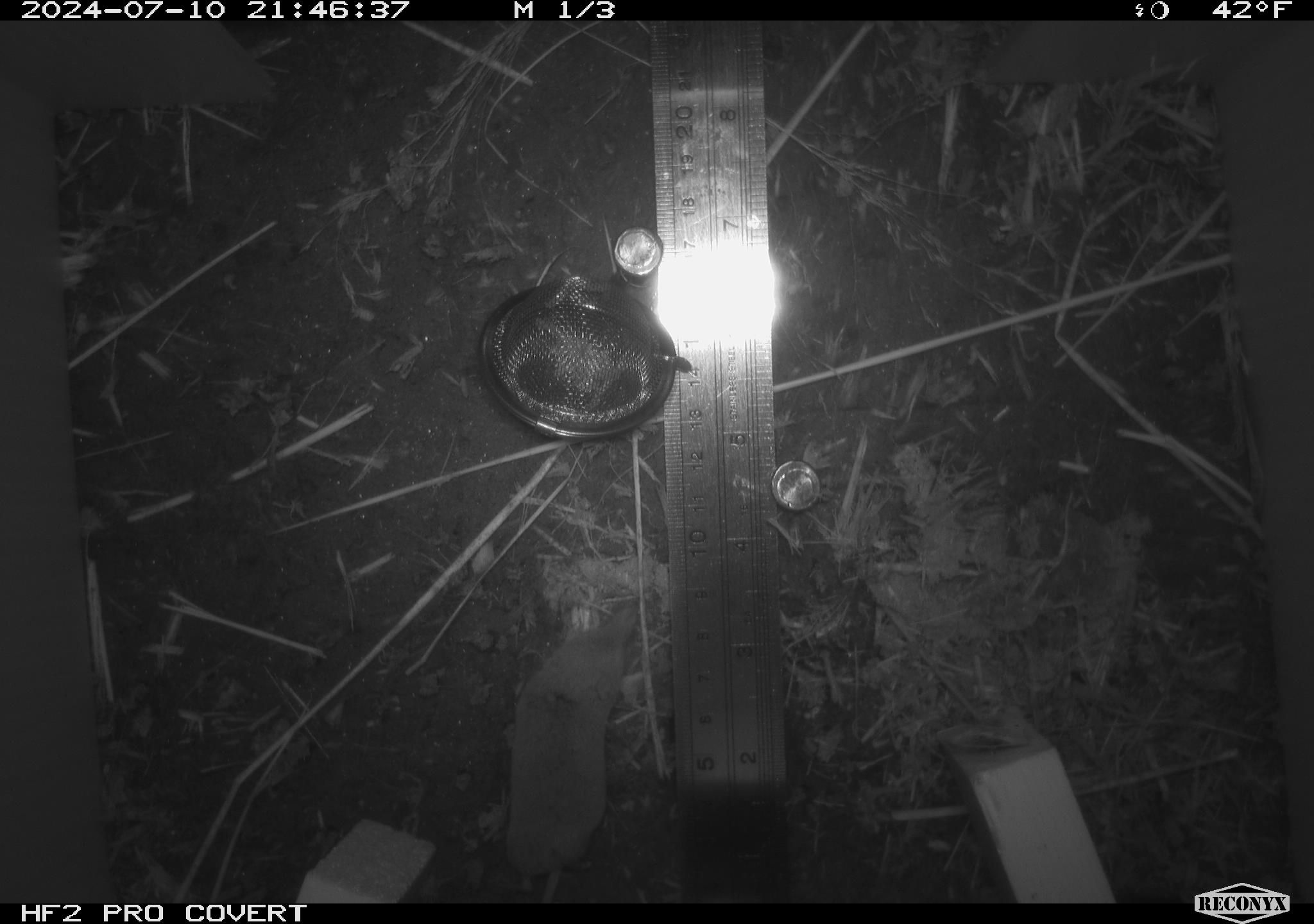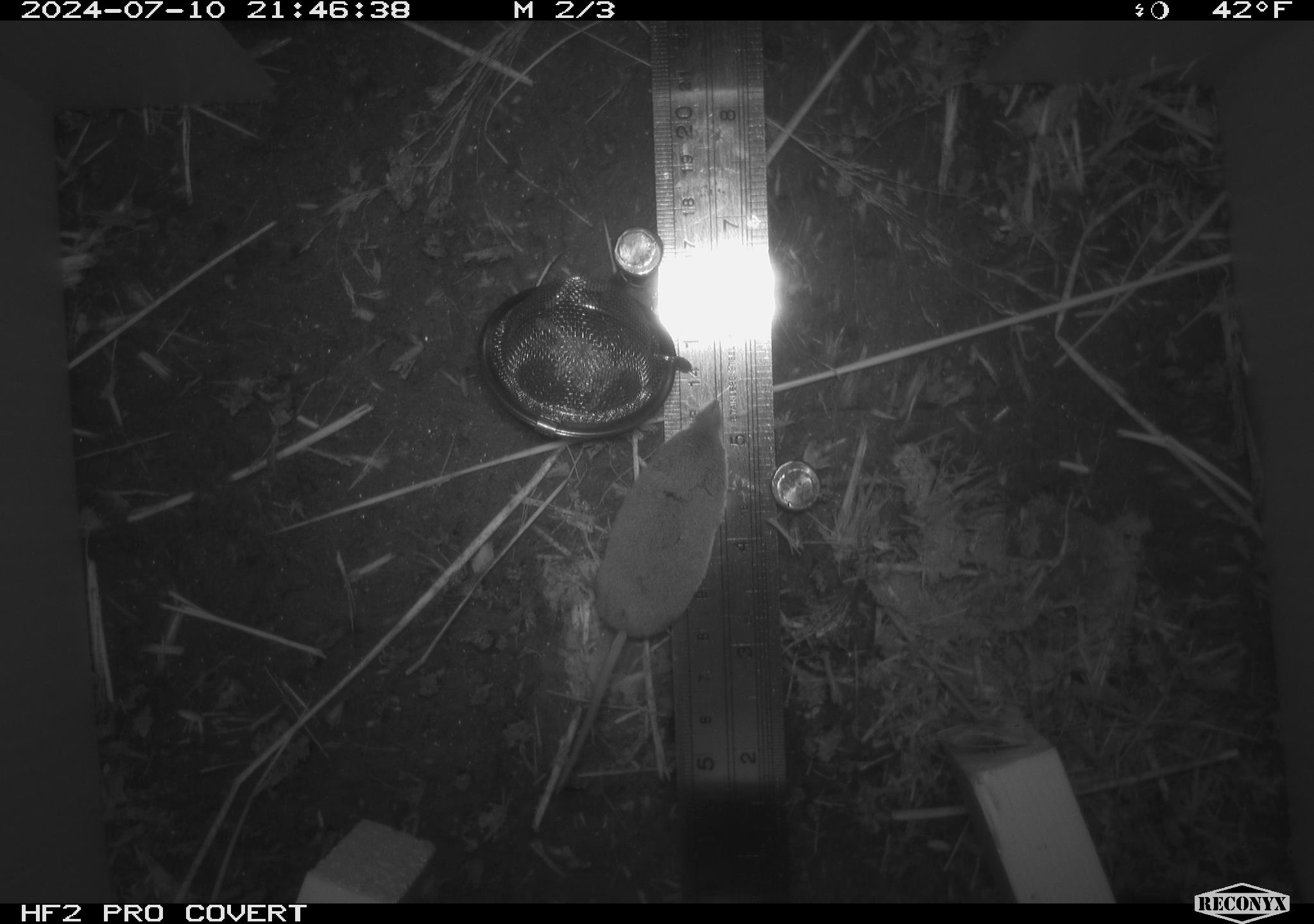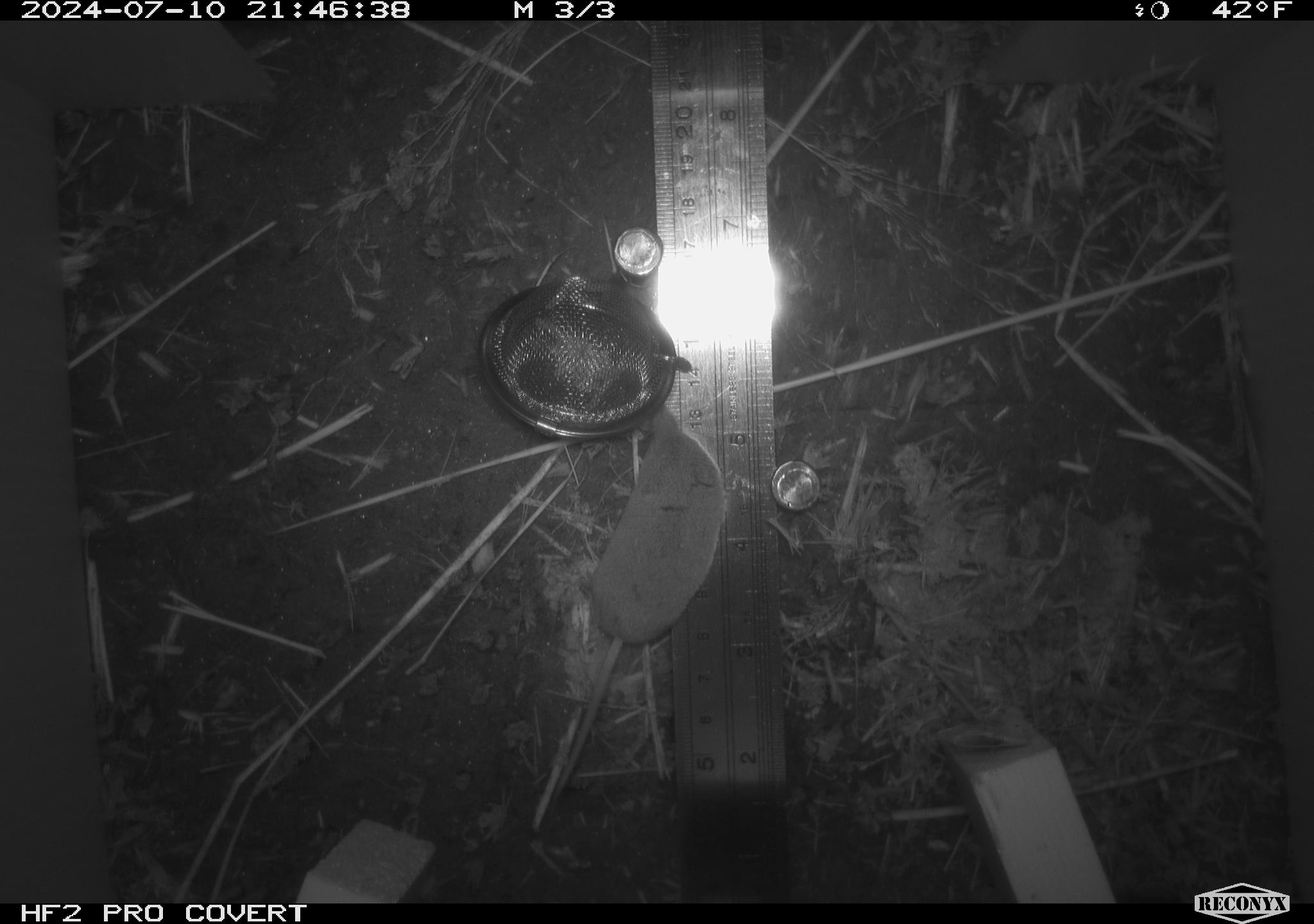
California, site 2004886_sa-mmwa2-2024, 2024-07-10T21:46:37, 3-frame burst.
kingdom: Animalia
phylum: Chordata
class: Mammalia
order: Eulipotyphla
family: Soricidae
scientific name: Soricidae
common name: shrews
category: soricidae family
Soricidae family (shrews) (Soricidae).